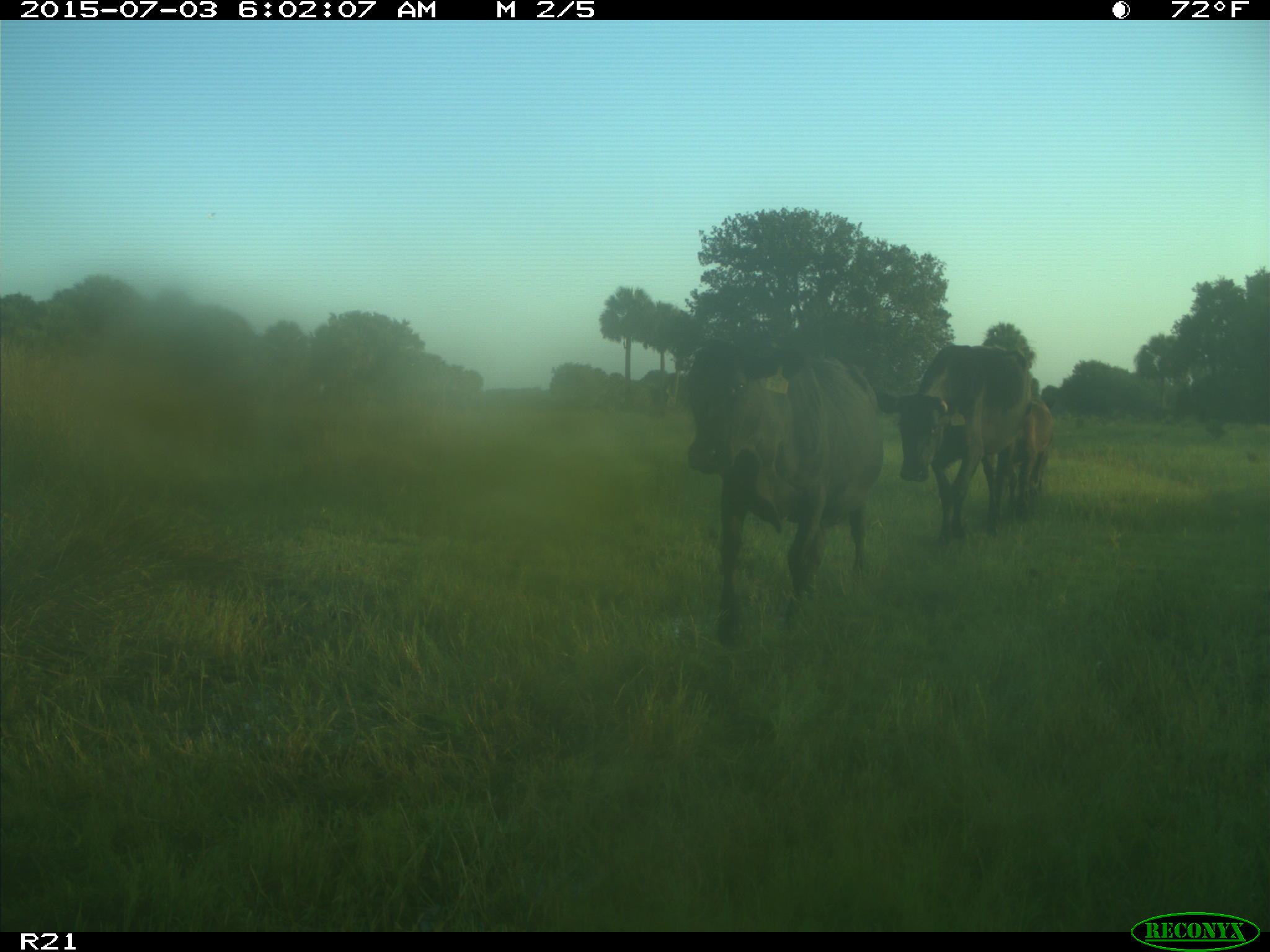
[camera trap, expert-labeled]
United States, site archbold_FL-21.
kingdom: Animalia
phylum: Chordata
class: Mammalia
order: Artiodactyla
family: Bovidae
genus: Bos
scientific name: Bos taurus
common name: domestic cow